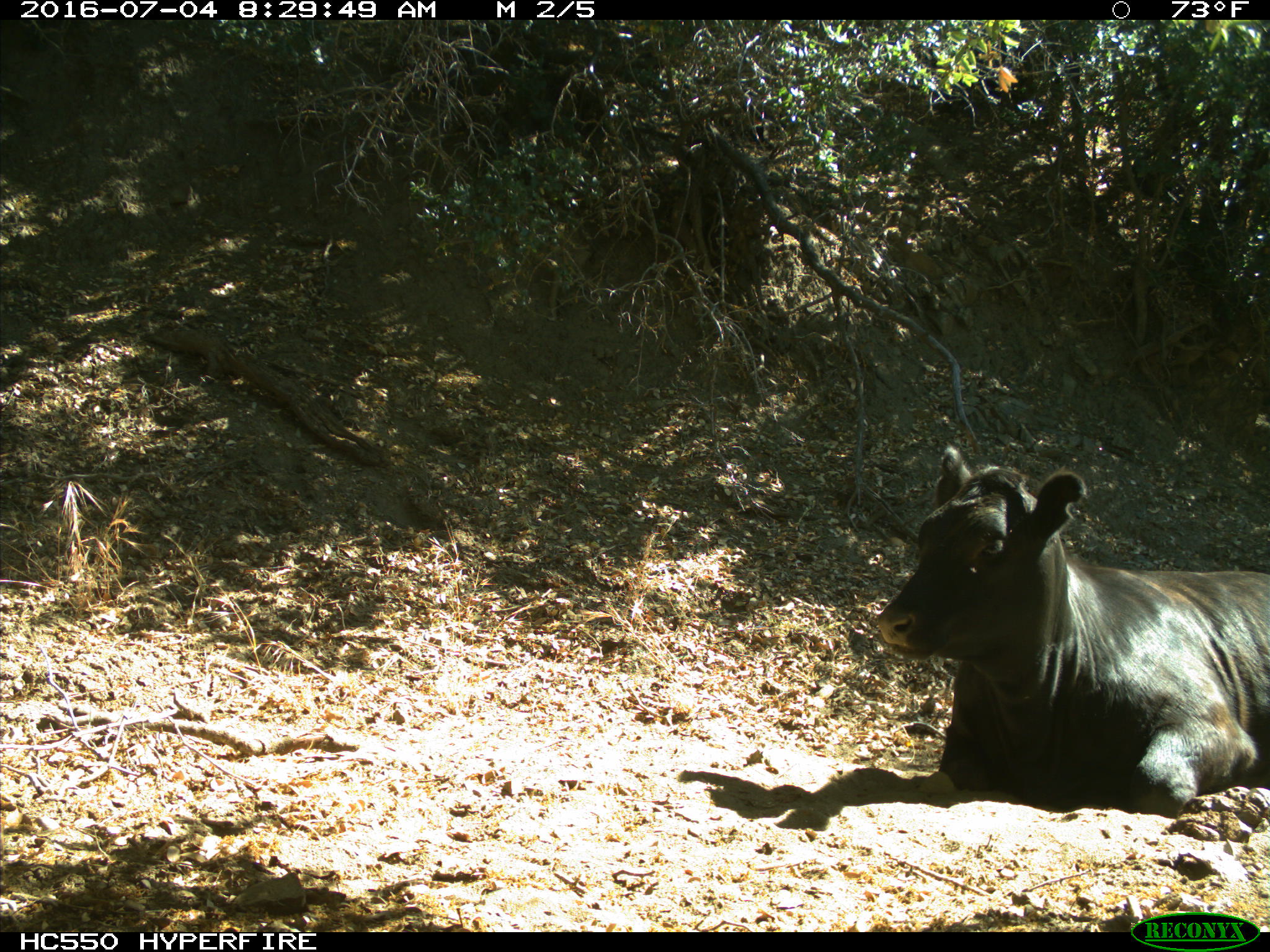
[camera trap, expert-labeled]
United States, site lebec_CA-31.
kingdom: Animalia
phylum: Chordata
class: Mammalia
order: Artiodactyla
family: Bovidae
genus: Bos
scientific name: Bos taurus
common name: domestic cow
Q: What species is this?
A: Bos taurus (domestic cow).